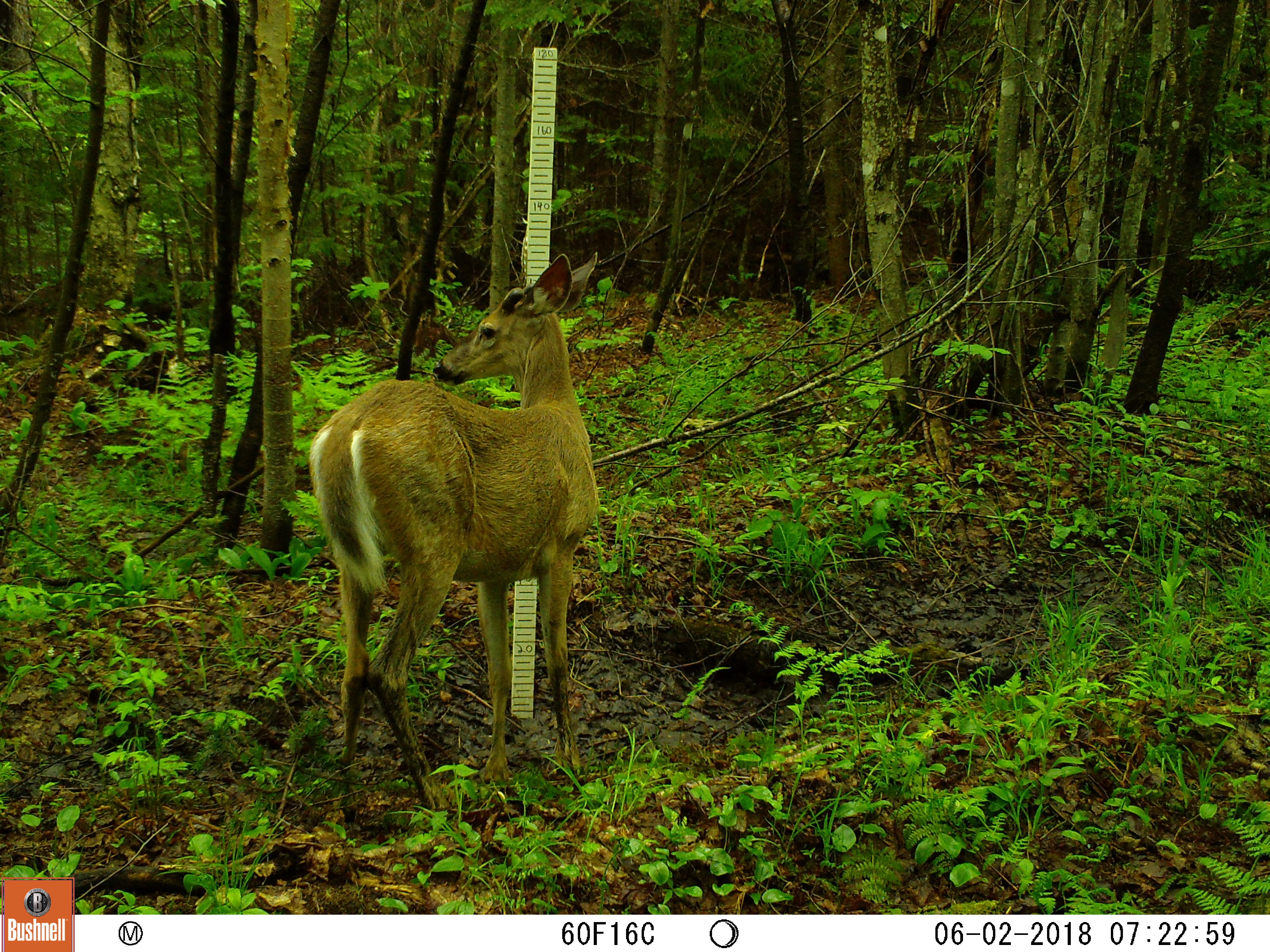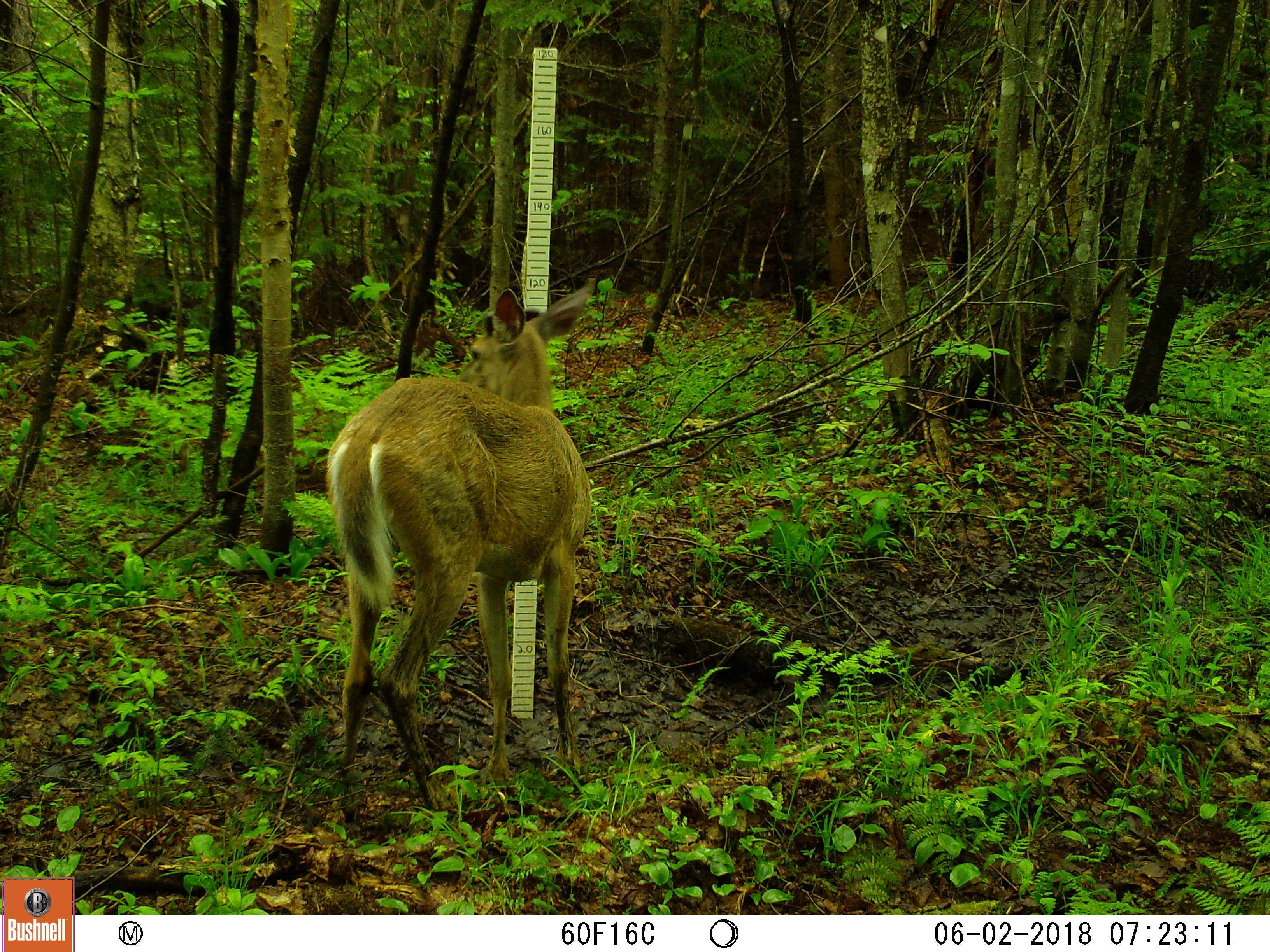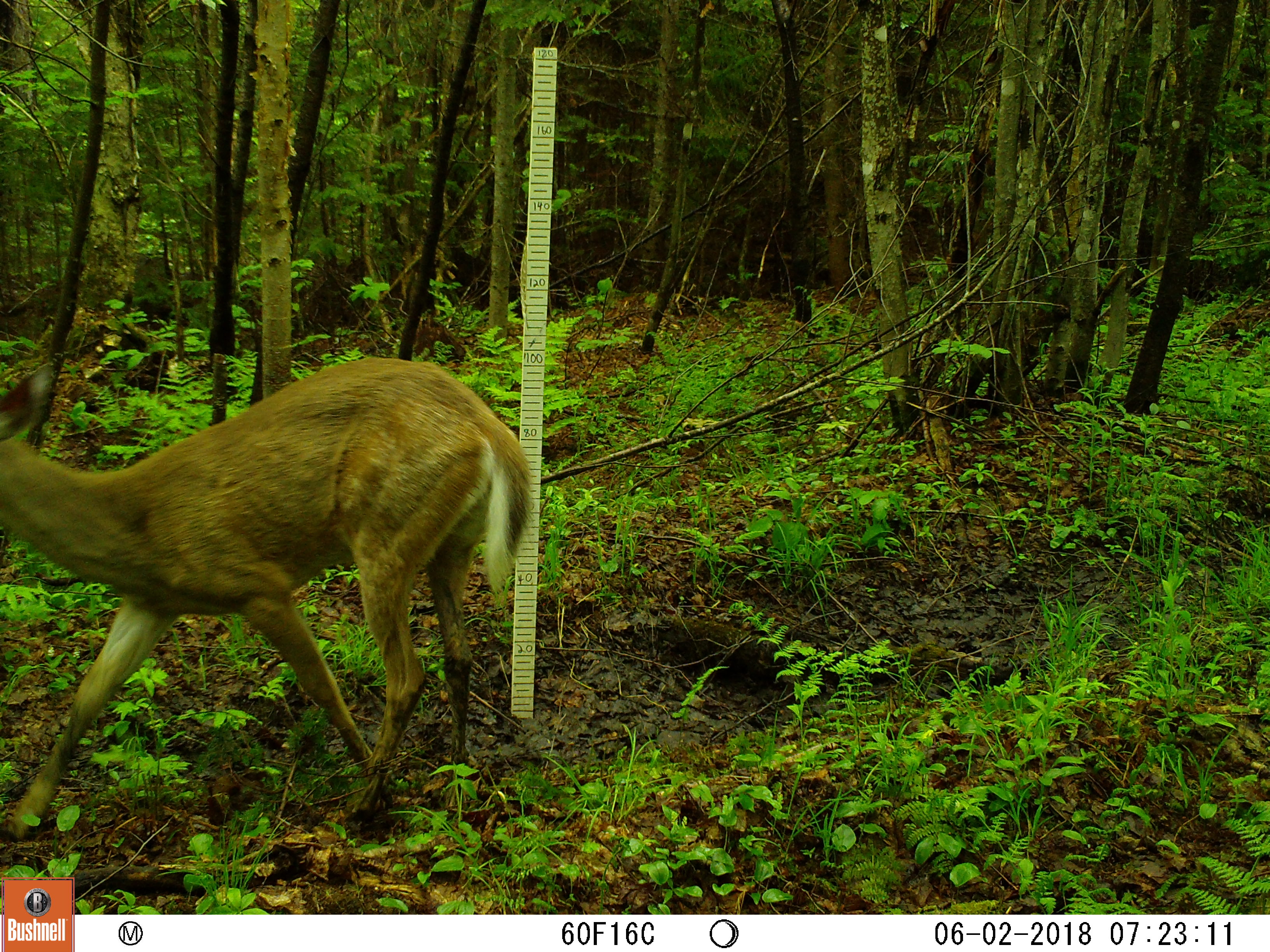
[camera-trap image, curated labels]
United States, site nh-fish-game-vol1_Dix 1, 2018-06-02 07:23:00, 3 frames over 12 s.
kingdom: Animalia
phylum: Chordata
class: Mammalia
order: Artiodactyla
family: Cervidae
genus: Odocoileus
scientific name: Odocoileus virginianus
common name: white-tailed deer